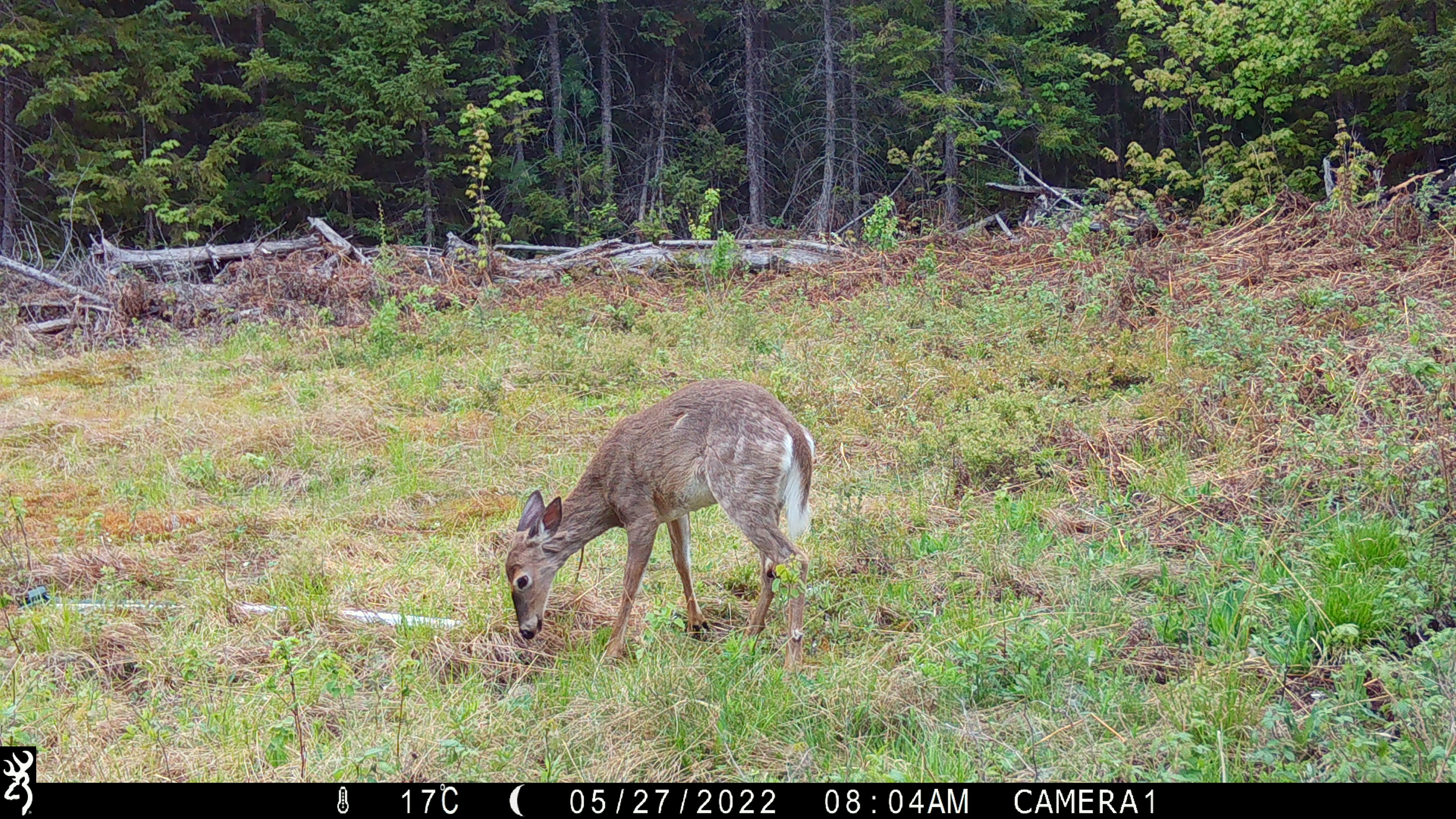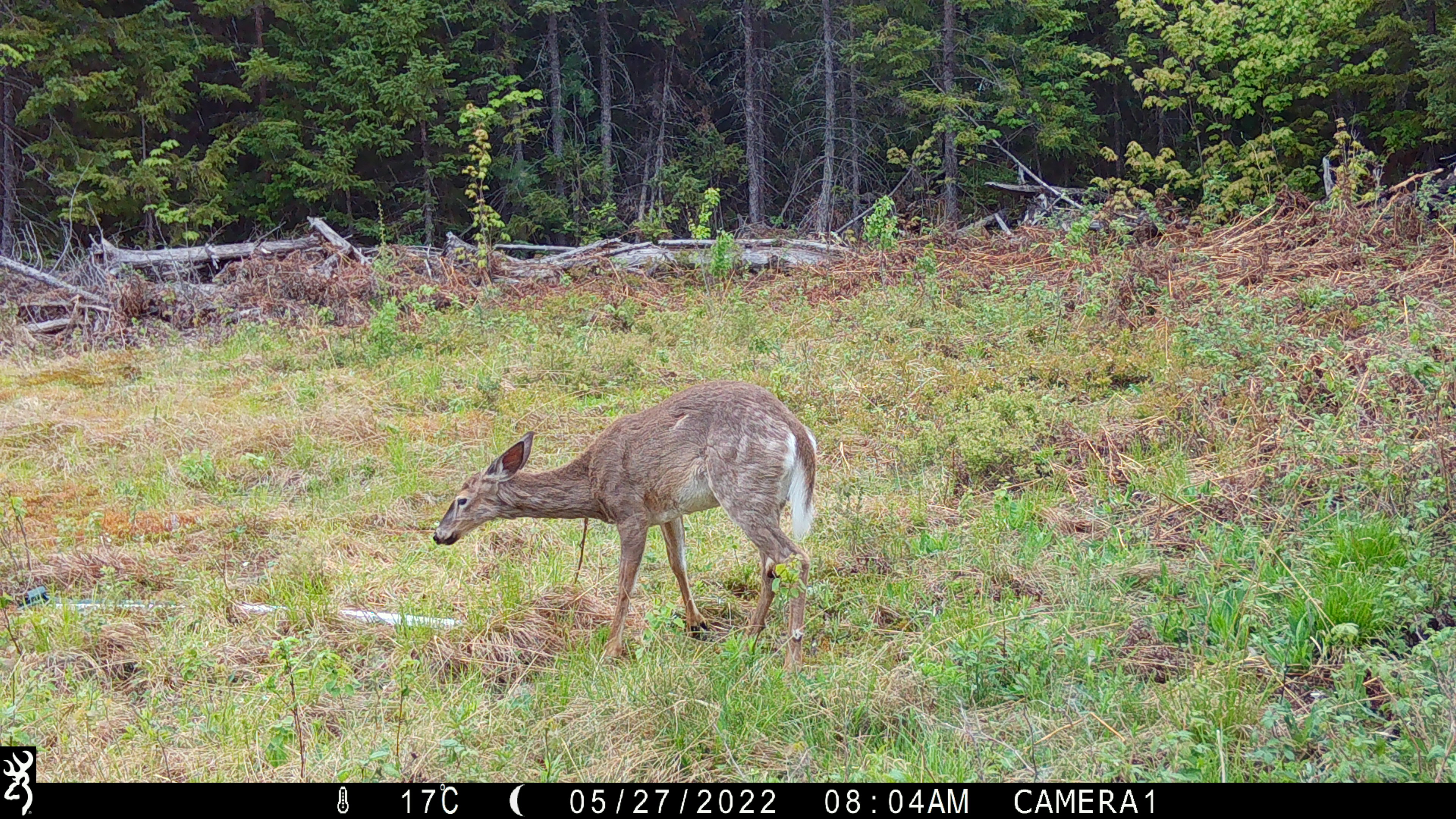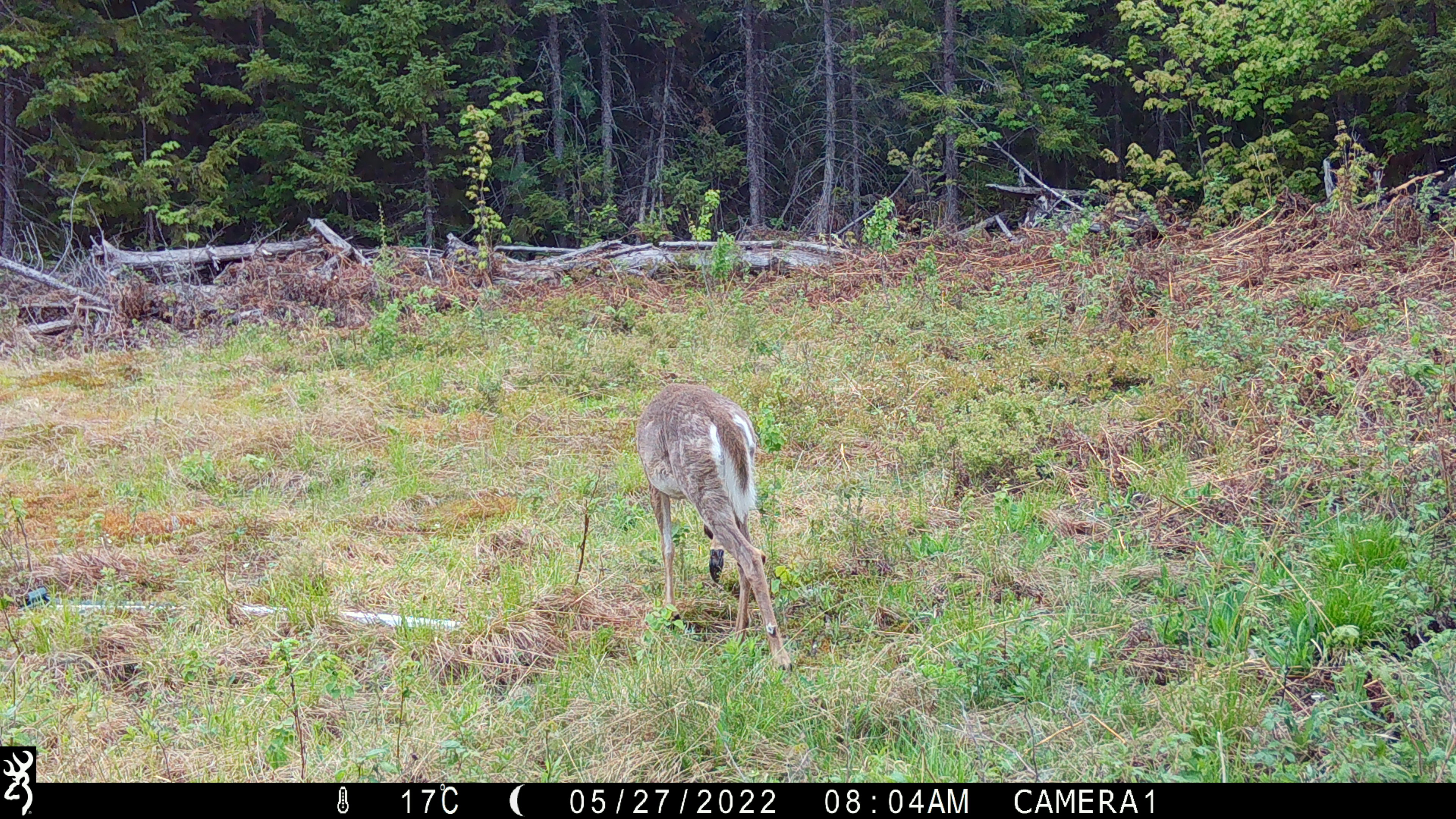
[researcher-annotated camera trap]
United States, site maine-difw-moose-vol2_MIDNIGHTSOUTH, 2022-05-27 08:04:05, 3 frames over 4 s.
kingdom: Animalia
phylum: Chordata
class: Mammalia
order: Artiodactyla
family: Cervidae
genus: Odocoileus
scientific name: Odocoileus virginianus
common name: white-tailed deer